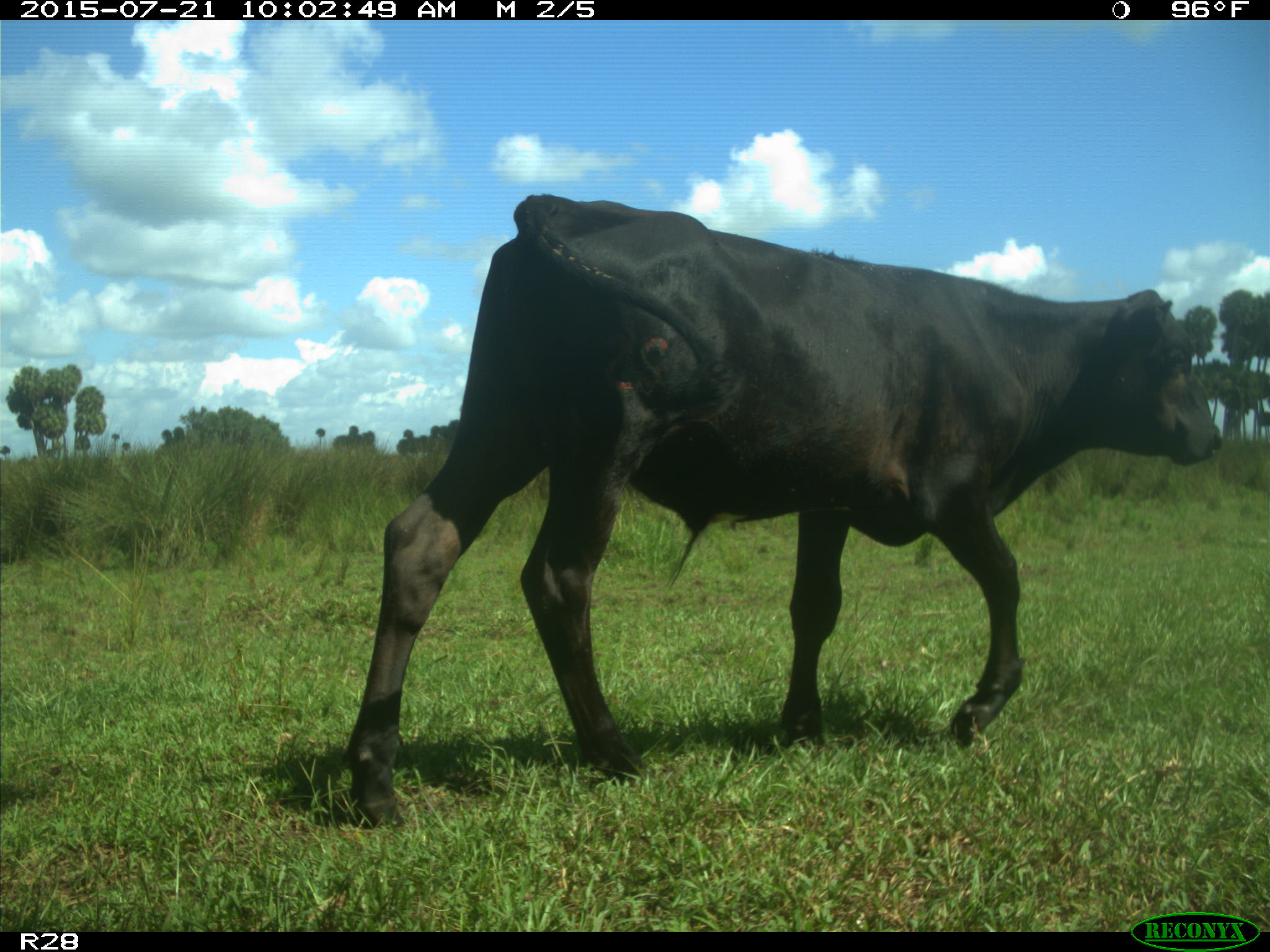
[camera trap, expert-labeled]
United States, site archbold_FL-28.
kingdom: Animalia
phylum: Chordata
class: Mammalia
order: Artiodactyla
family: Bovidae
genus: Bos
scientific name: Bos taurus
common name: domestic cow